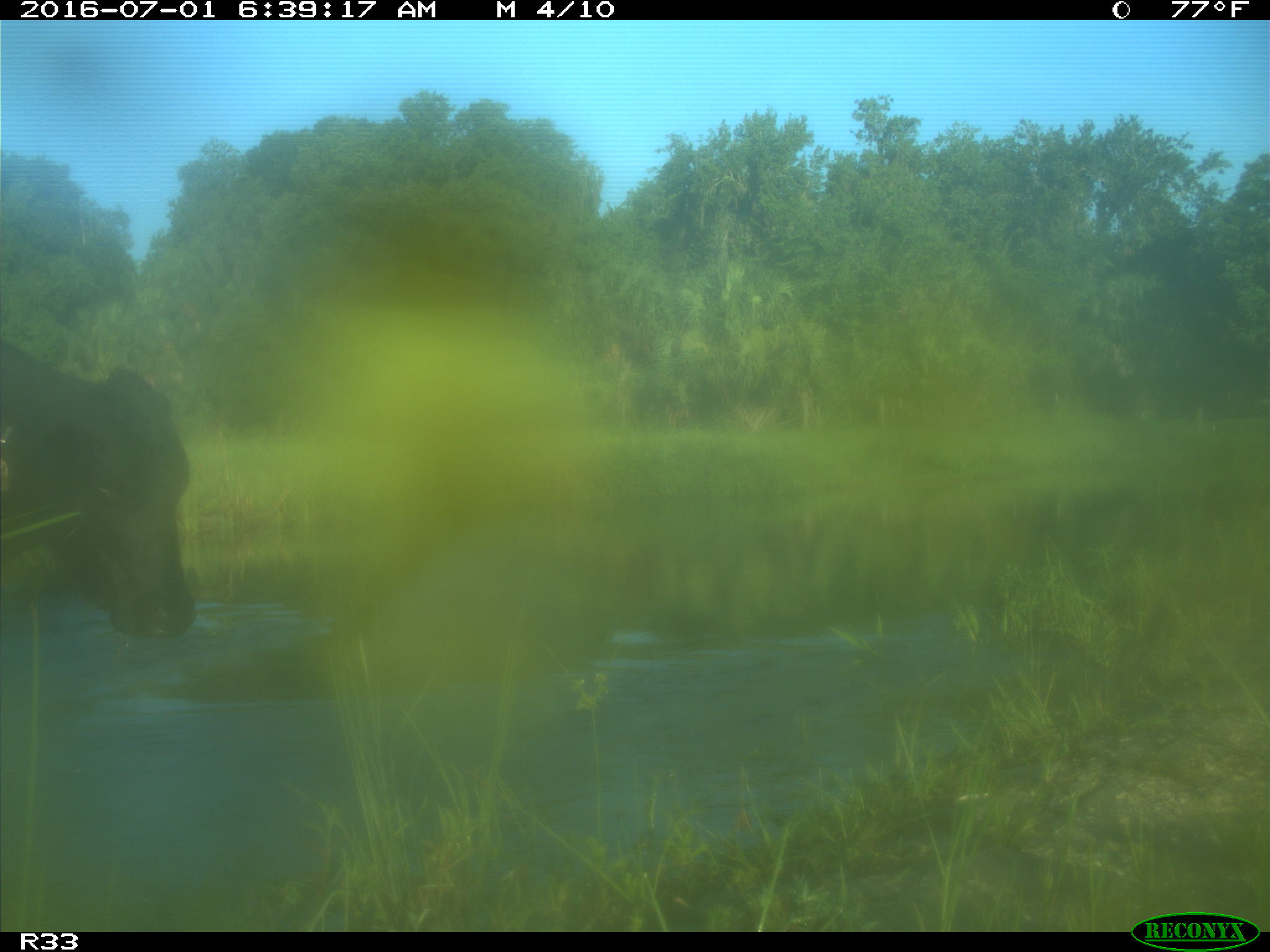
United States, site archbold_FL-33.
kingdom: Animalia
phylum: Chordata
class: Mammalia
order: Artiodactyla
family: Bovidae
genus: Bos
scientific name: Bos taurus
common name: domestic cow